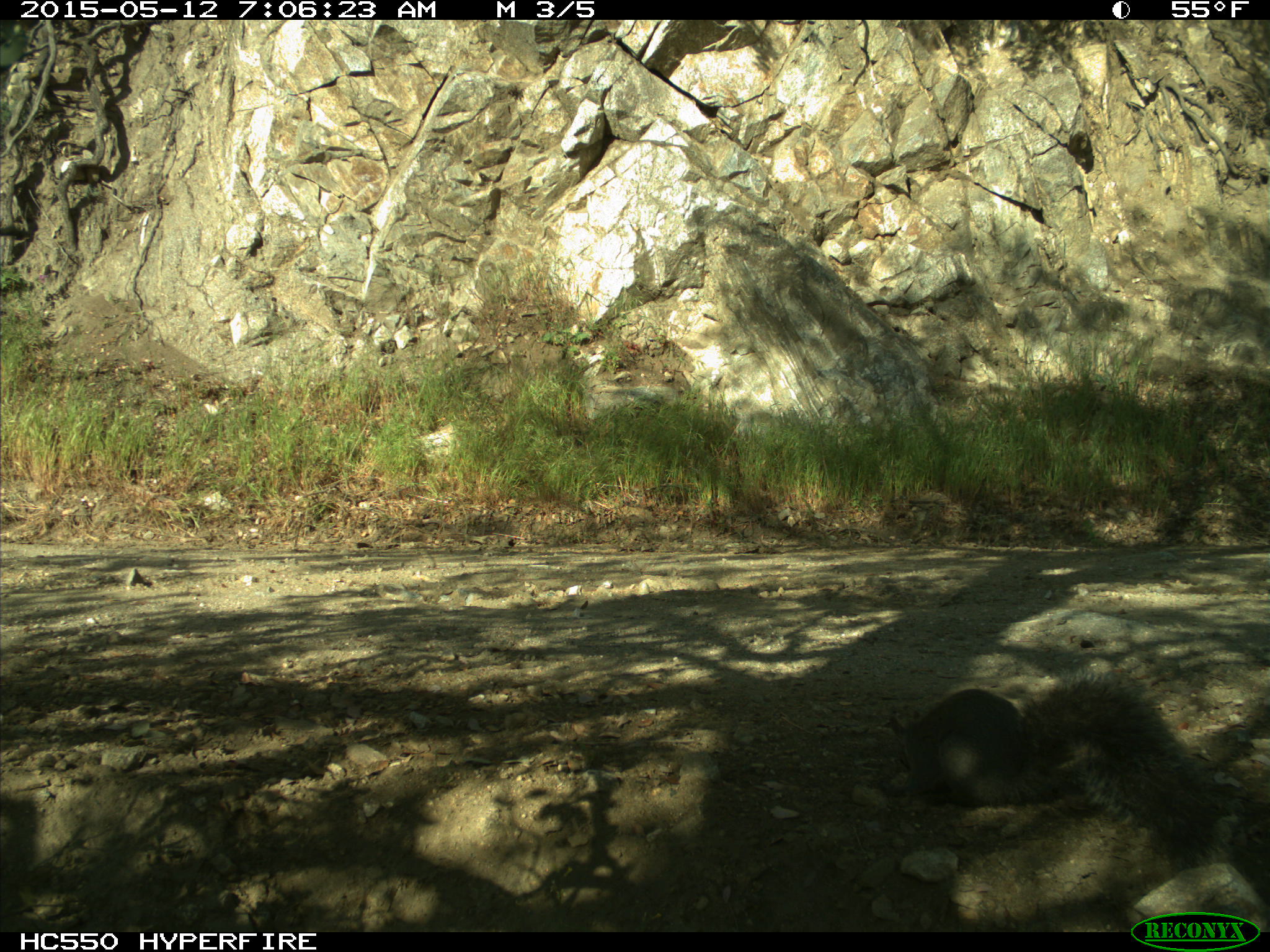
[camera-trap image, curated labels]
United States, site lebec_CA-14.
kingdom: Animalia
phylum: Chordata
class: Mammalia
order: Rodentia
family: Sciuridae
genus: Sciurus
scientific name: Sciurus carolinensis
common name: eastern gray squirrel